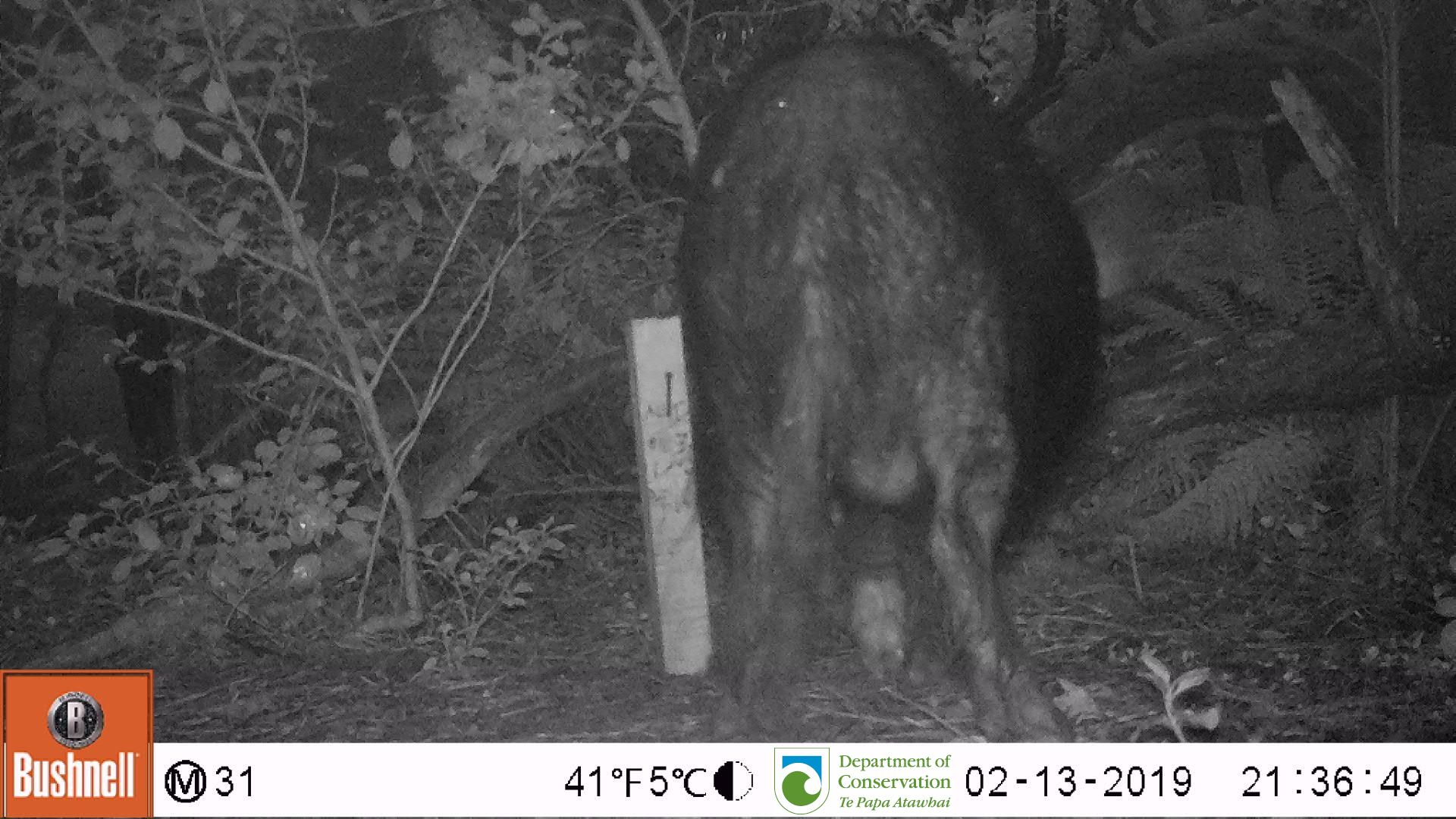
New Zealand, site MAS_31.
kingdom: Animalia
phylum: Chordata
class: Mammalia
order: Artiodactyla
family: Suidae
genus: Sus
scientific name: Sus scrofa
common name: pig